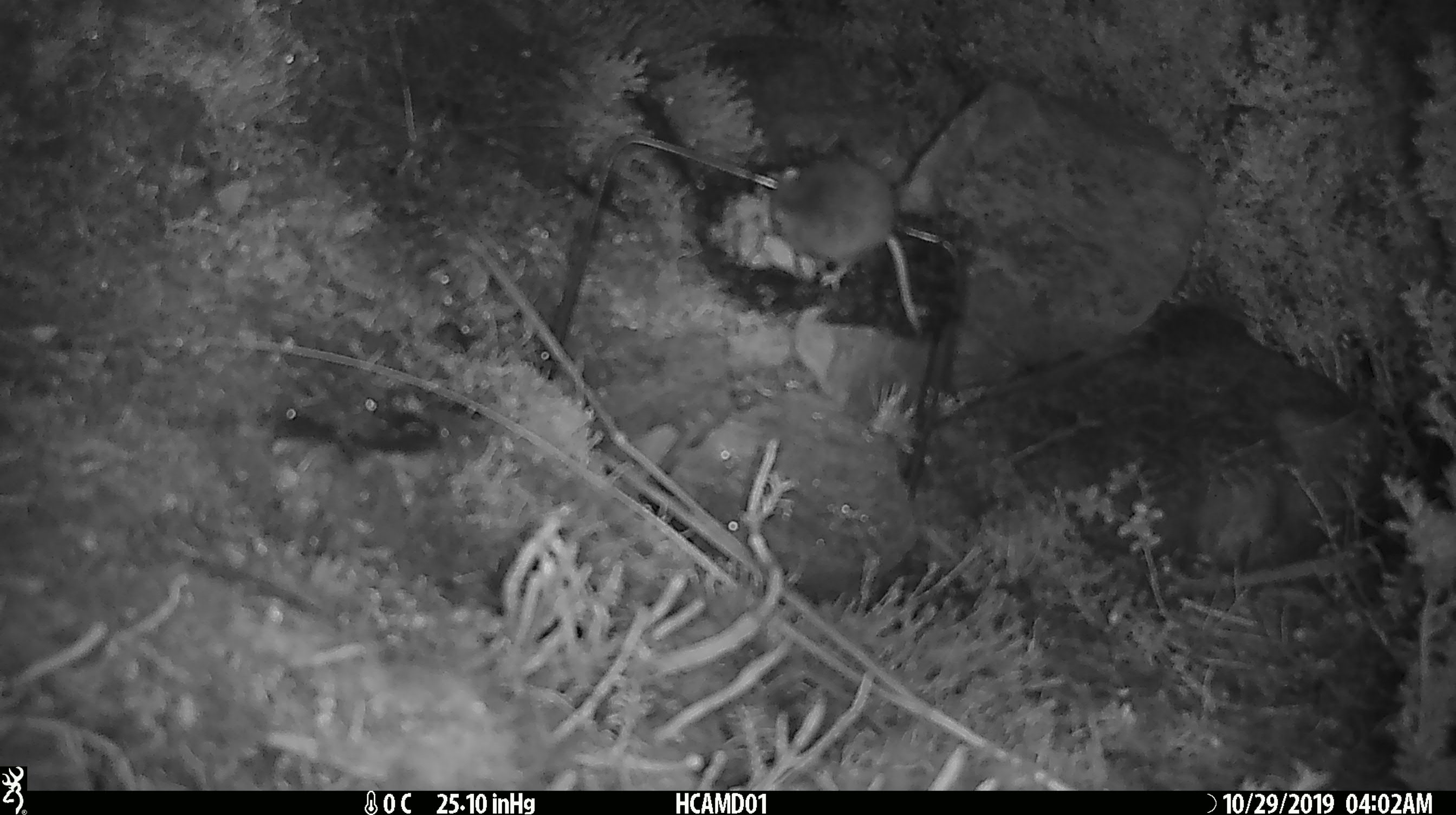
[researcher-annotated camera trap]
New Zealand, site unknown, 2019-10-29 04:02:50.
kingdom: Animalia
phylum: Chordata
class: Mammalia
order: Rodentia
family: Muridae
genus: Mus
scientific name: Mus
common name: mouse